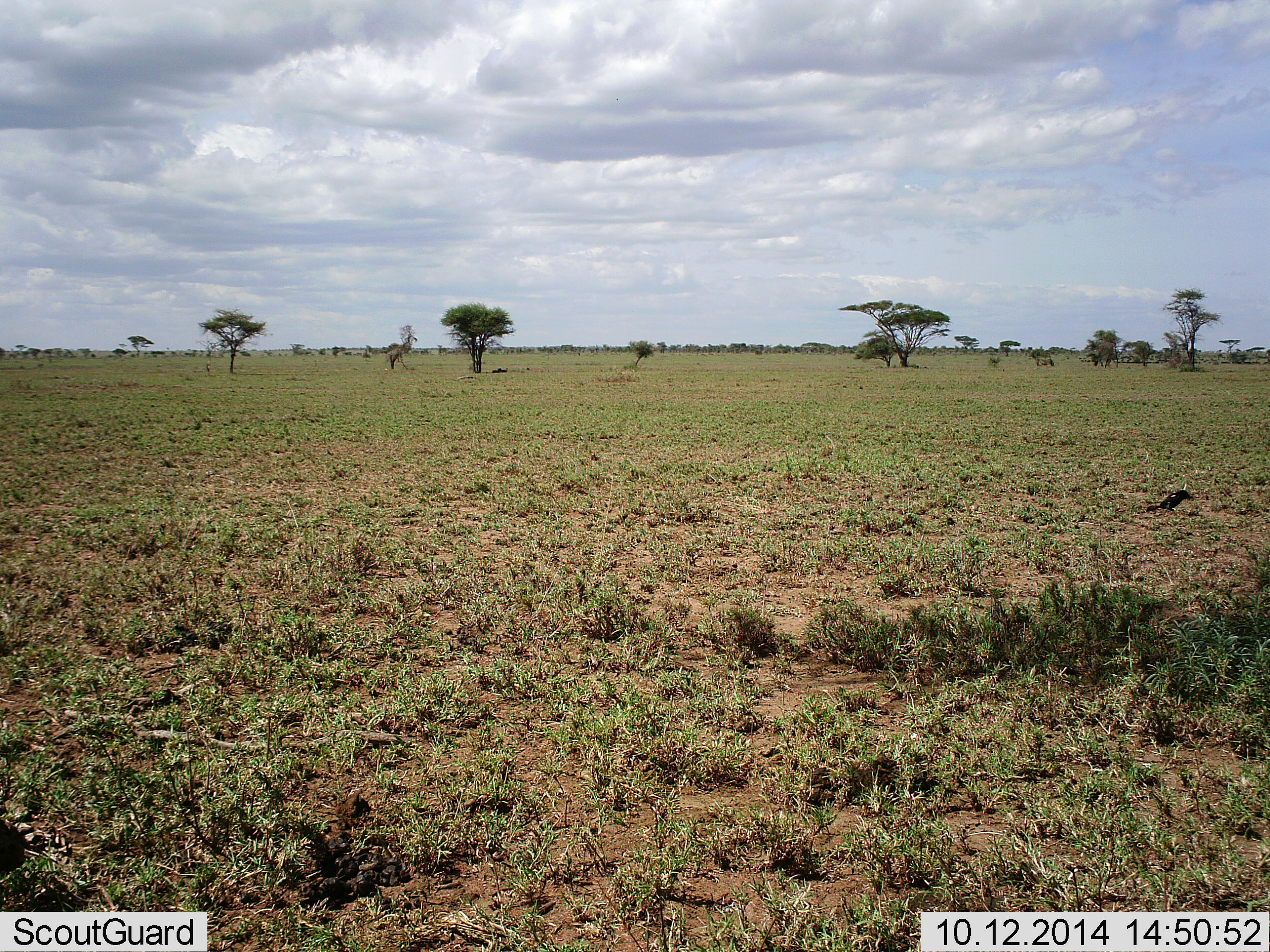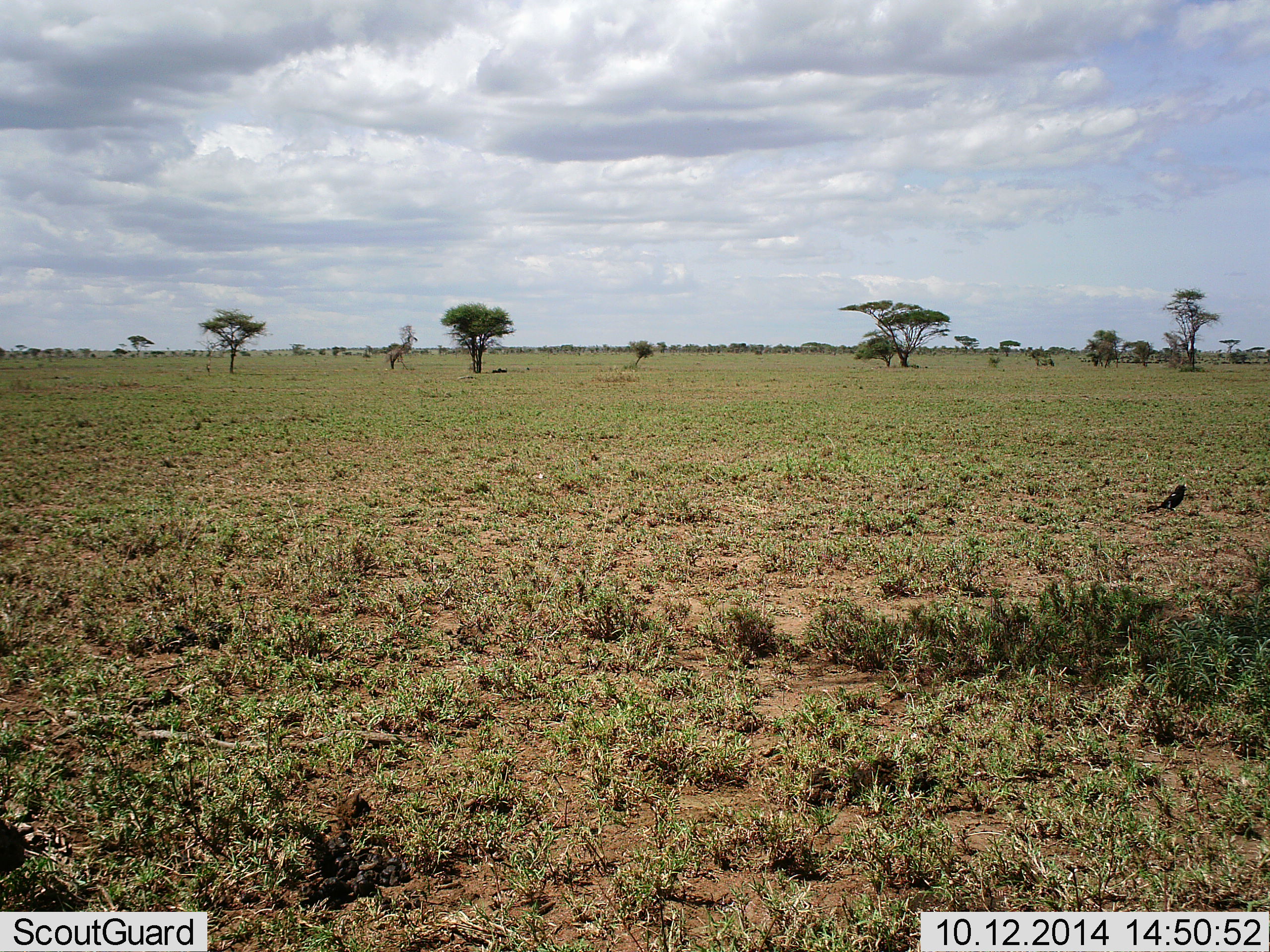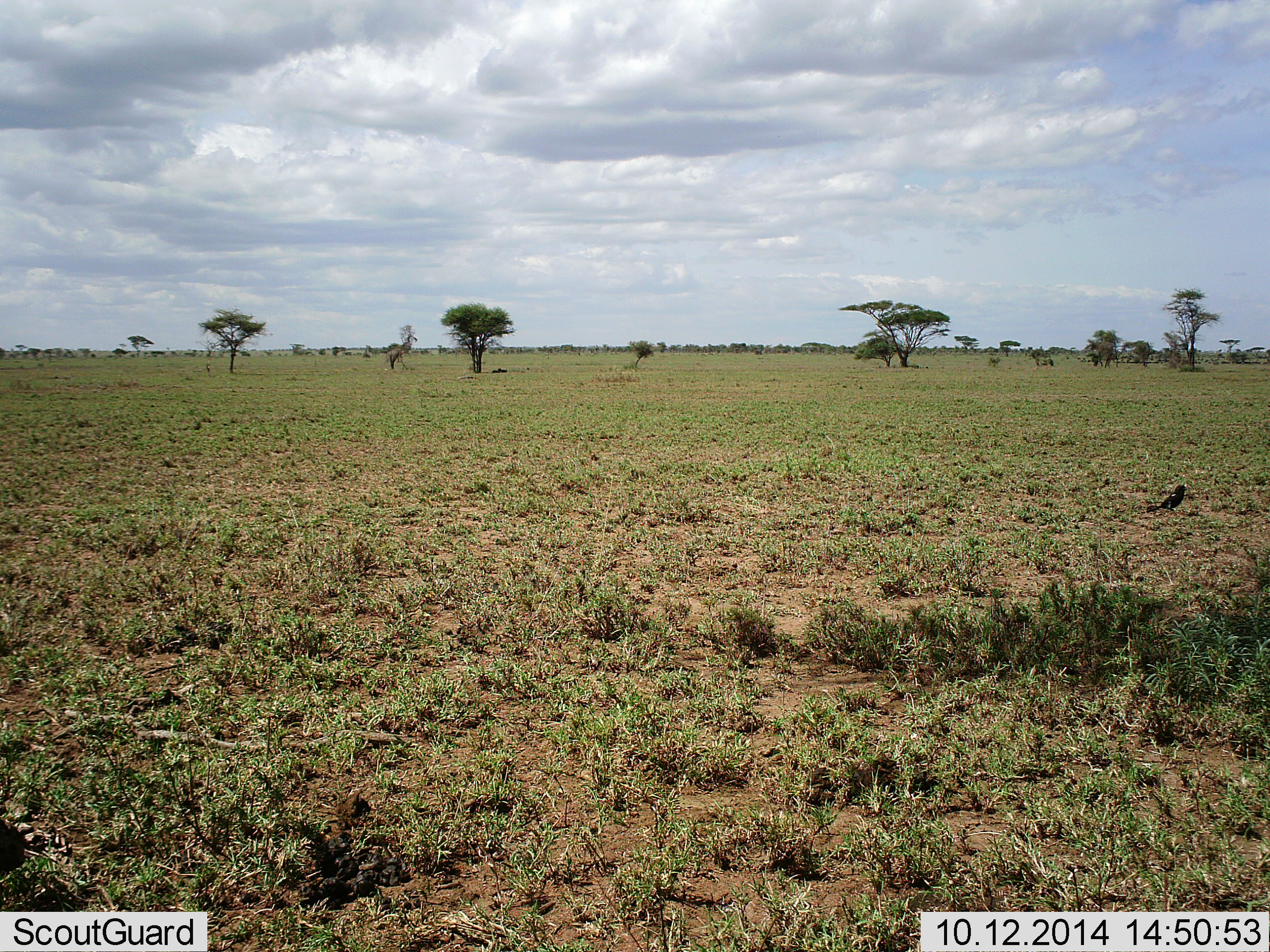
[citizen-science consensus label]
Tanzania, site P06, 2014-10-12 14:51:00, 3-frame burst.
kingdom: Animalia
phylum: Chordata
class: Aves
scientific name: Aves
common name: bird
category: otherbird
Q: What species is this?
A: Otherbird (bird) (Aves).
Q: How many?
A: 1.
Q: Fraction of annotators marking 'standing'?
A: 82%.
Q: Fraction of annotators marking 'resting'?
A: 0%.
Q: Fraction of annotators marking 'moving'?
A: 0%.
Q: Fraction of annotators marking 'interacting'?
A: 0%.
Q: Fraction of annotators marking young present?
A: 0%.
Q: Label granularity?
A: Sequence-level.